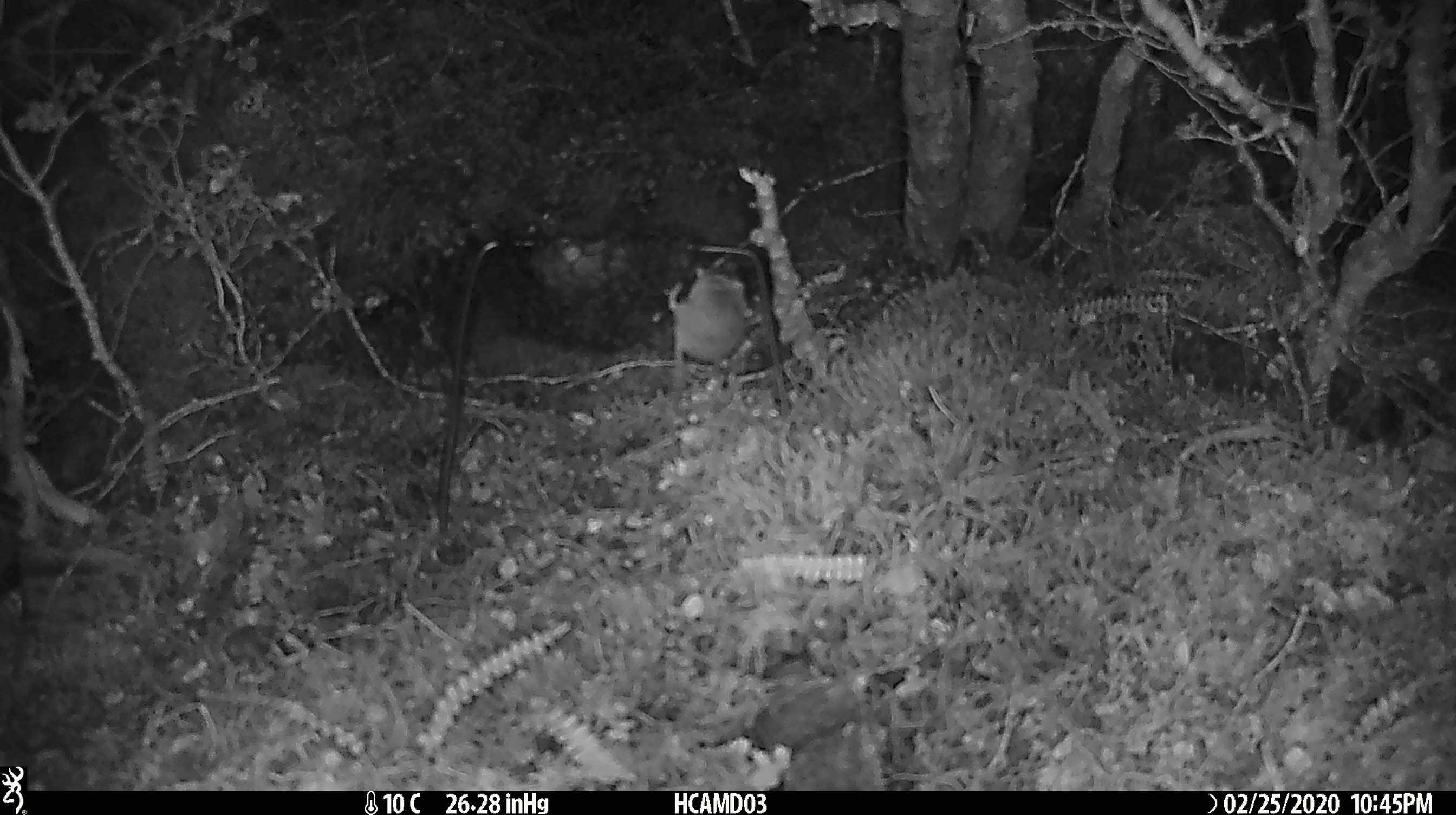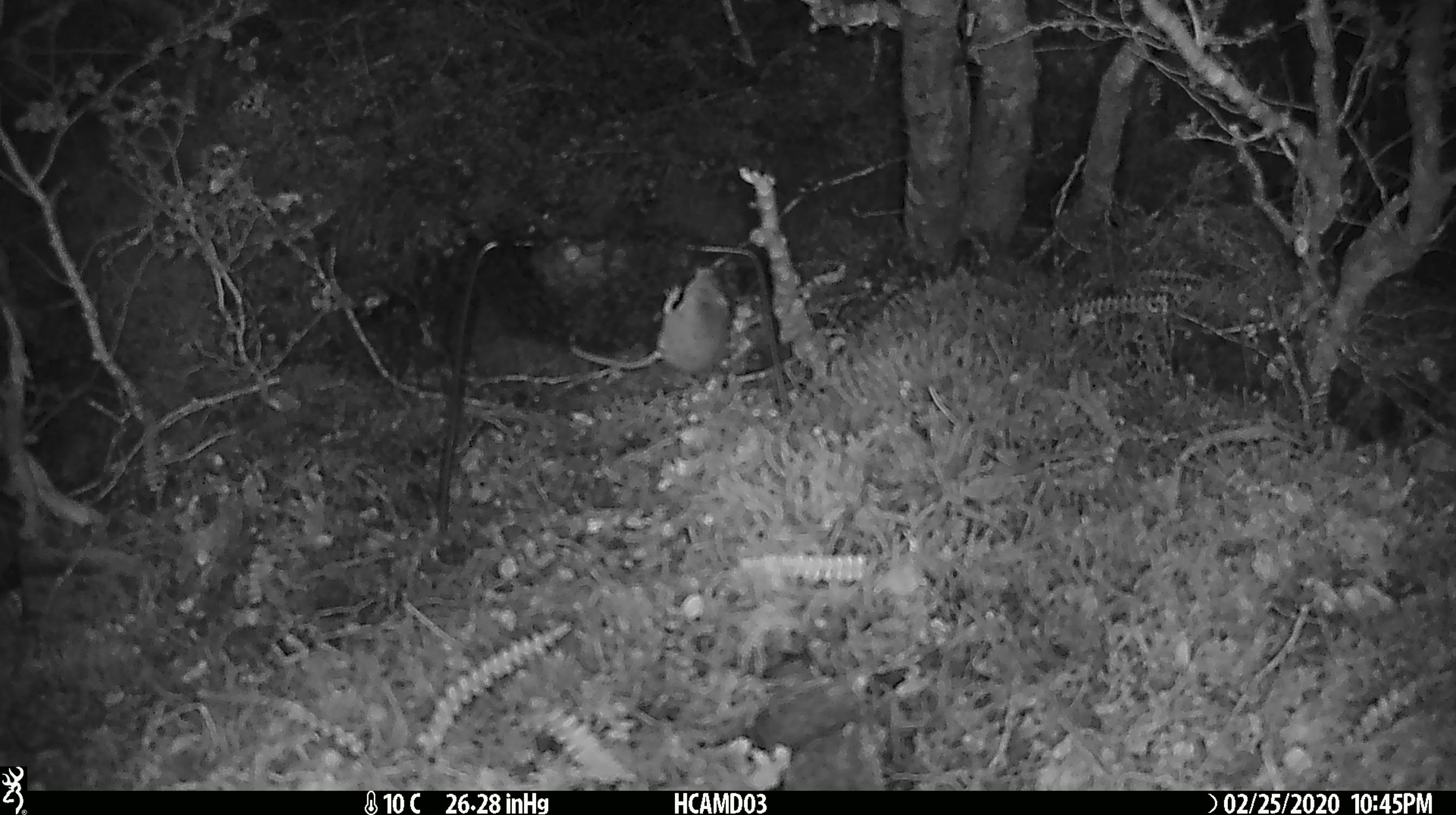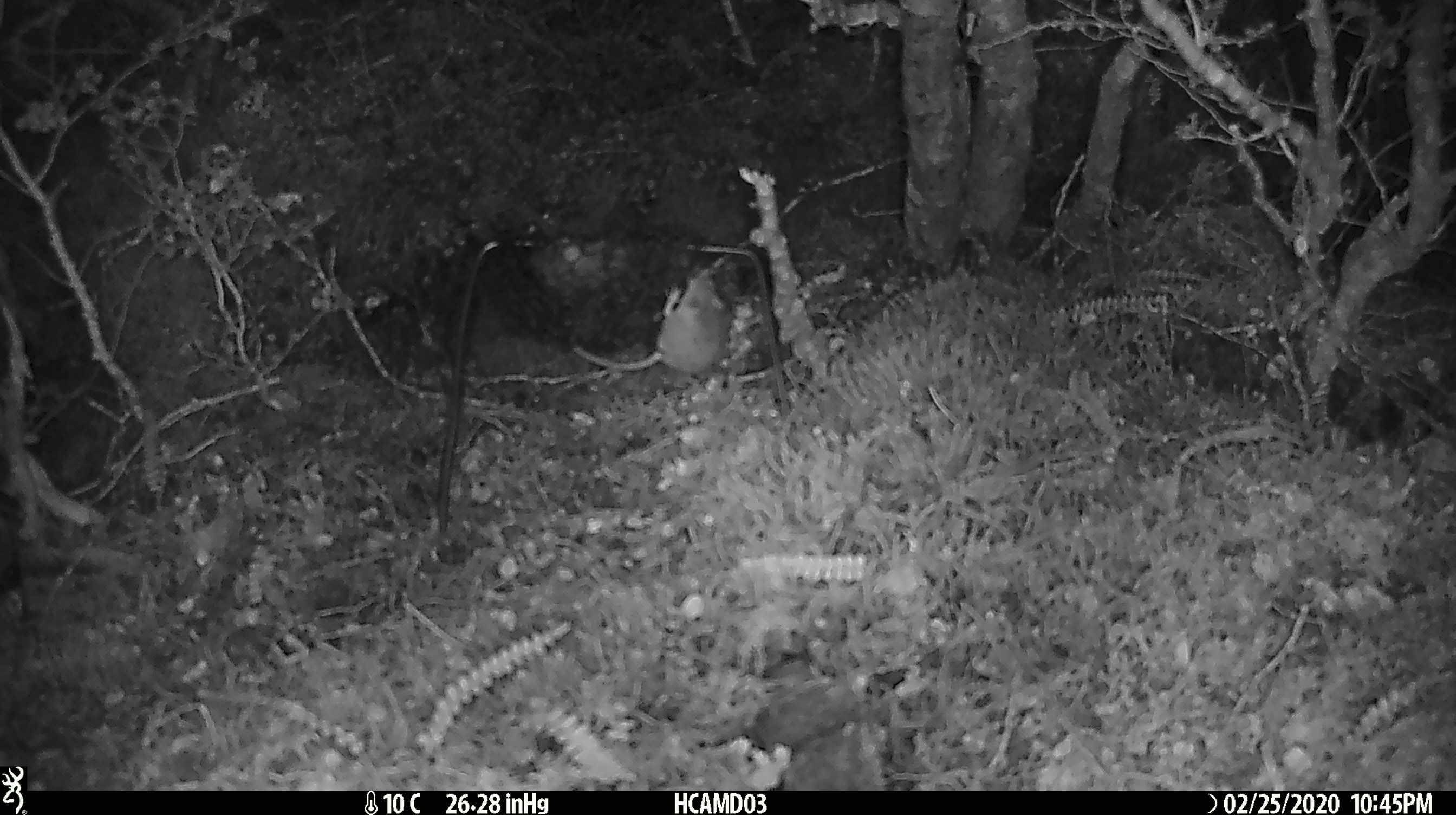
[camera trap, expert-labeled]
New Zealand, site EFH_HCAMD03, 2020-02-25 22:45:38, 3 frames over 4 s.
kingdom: Animalia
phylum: Chordata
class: Mammalia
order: Rodentia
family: Muridae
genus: Mus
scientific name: Mus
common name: mouse